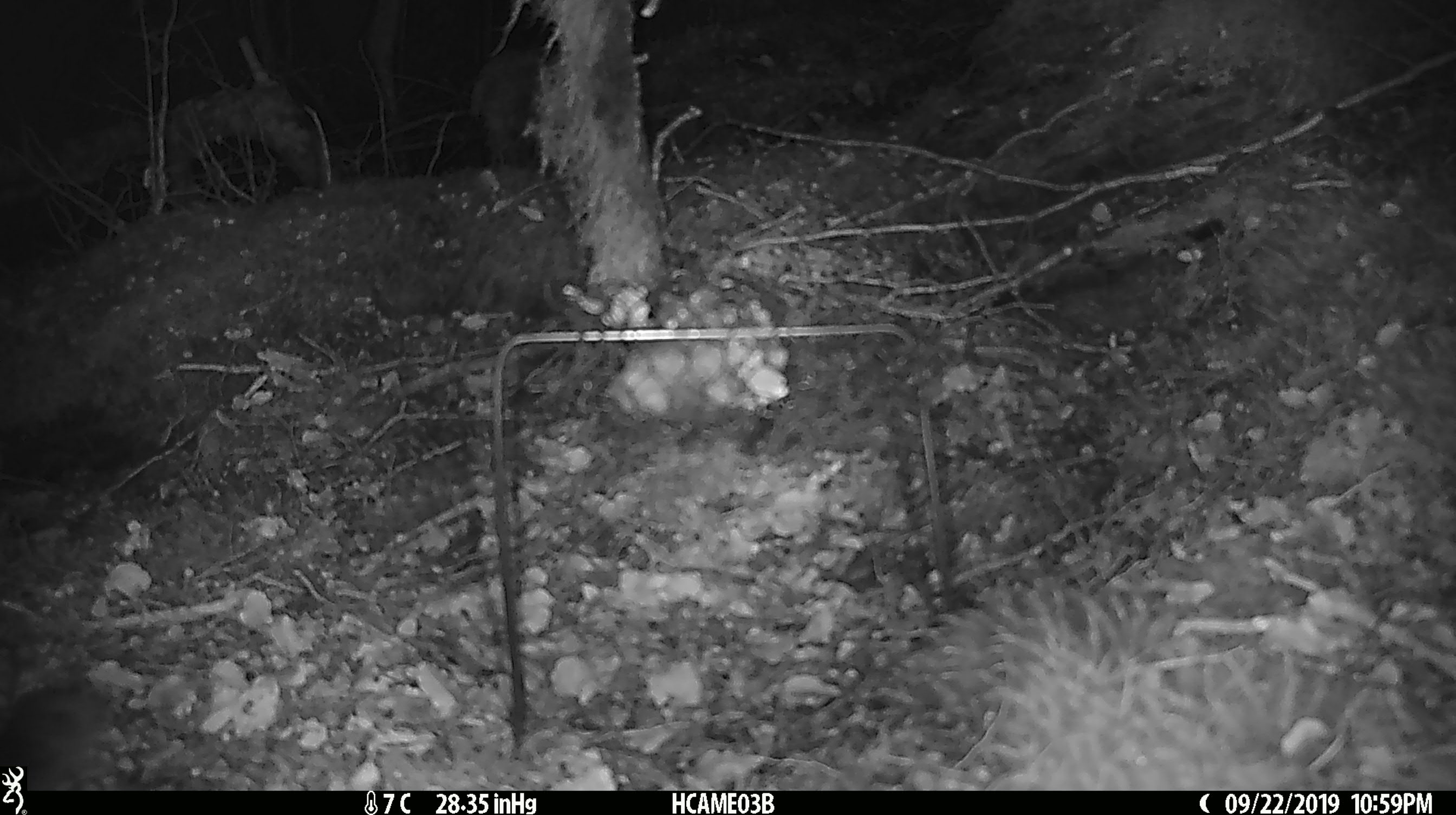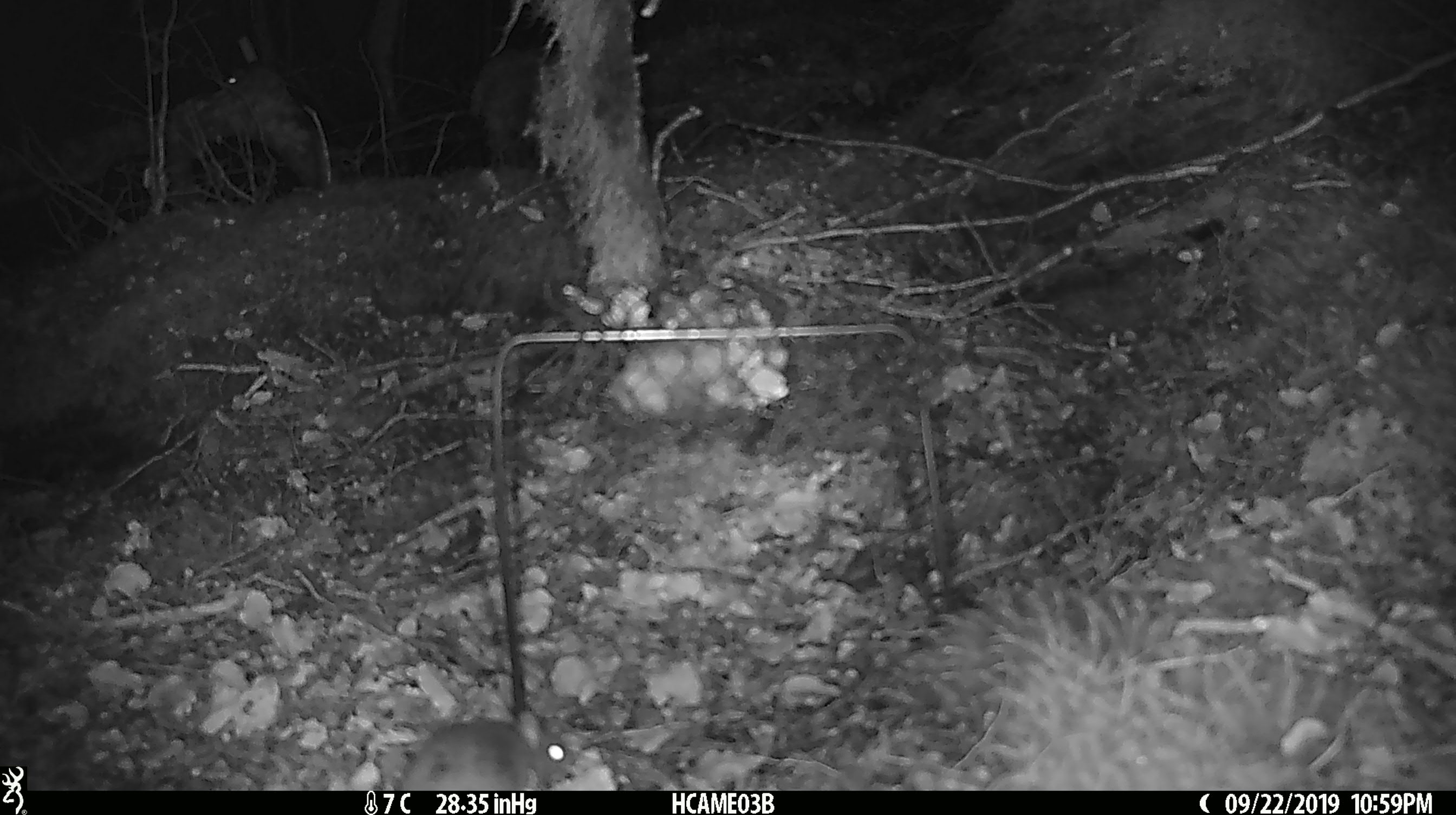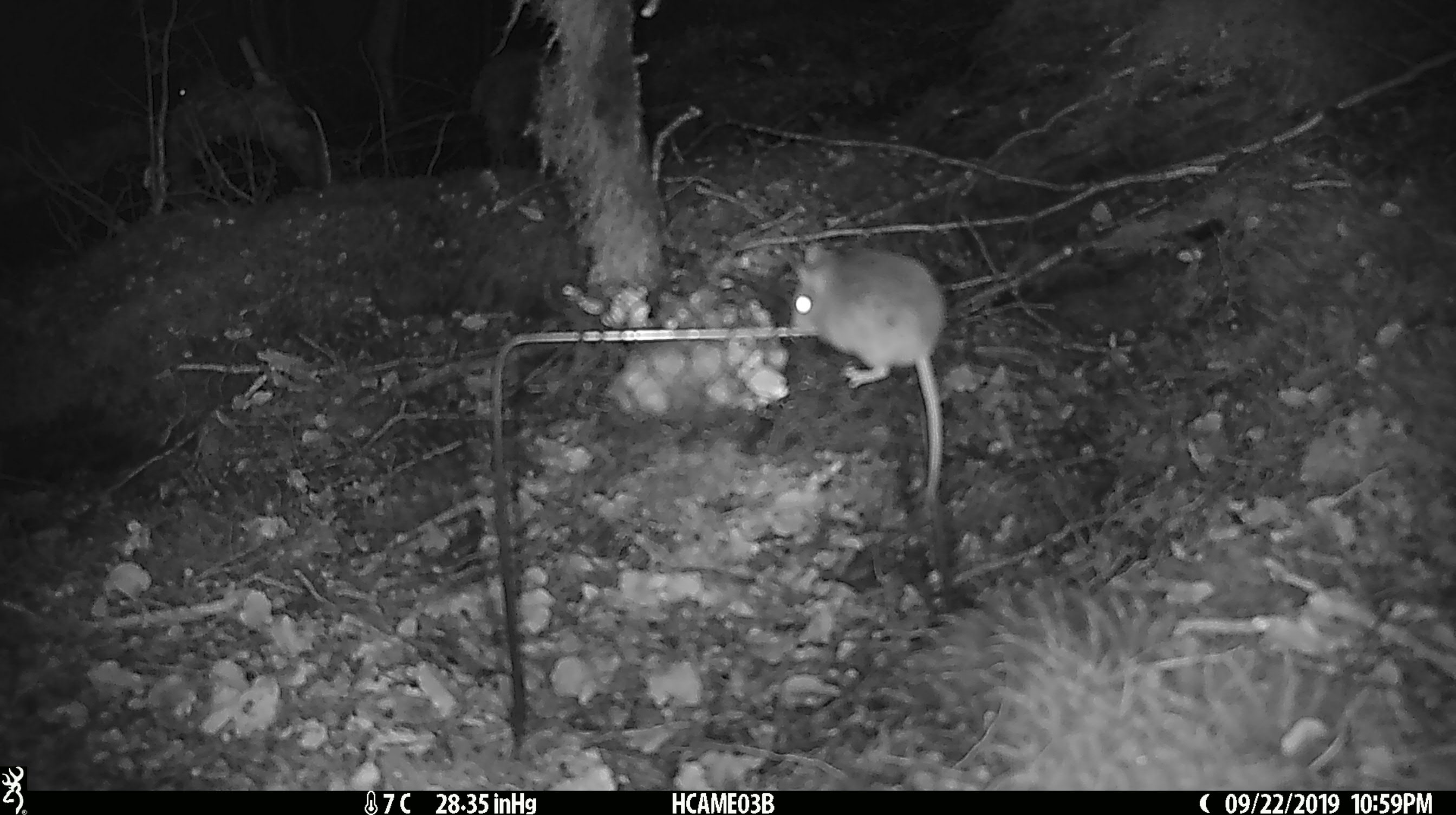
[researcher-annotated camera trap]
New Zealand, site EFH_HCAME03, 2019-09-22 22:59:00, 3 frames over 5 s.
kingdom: Animalia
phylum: Chordata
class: Mammalia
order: Rodentia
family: Muridae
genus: Mus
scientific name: Mus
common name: mouse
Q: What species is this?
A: Mouse (Mus).